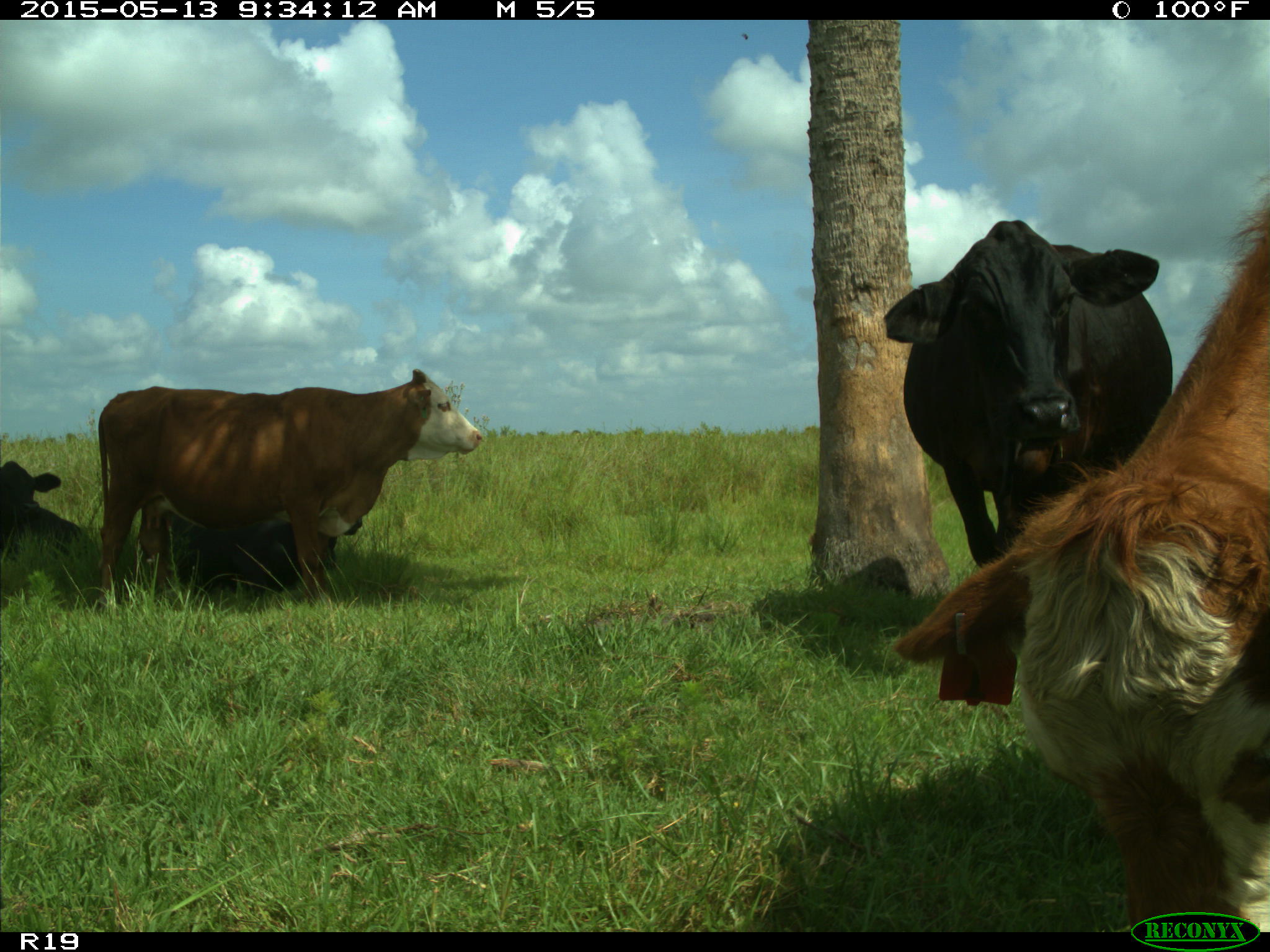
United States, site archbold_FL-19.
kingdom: Animalia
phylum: Chordata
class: Mammalia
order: Artiodactyla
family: Bovidae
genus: Bos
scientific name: Bos taurus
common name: domestic cow